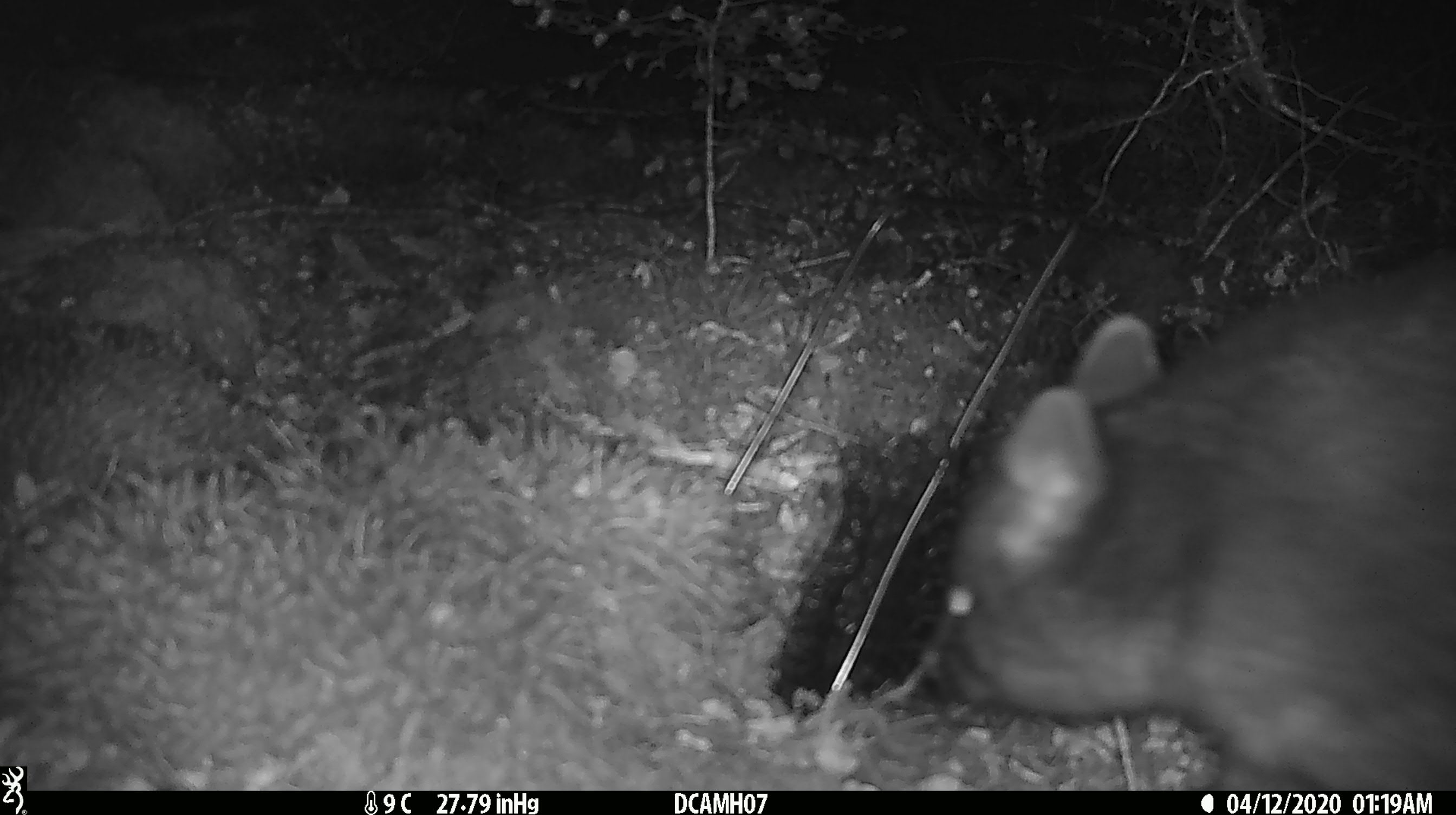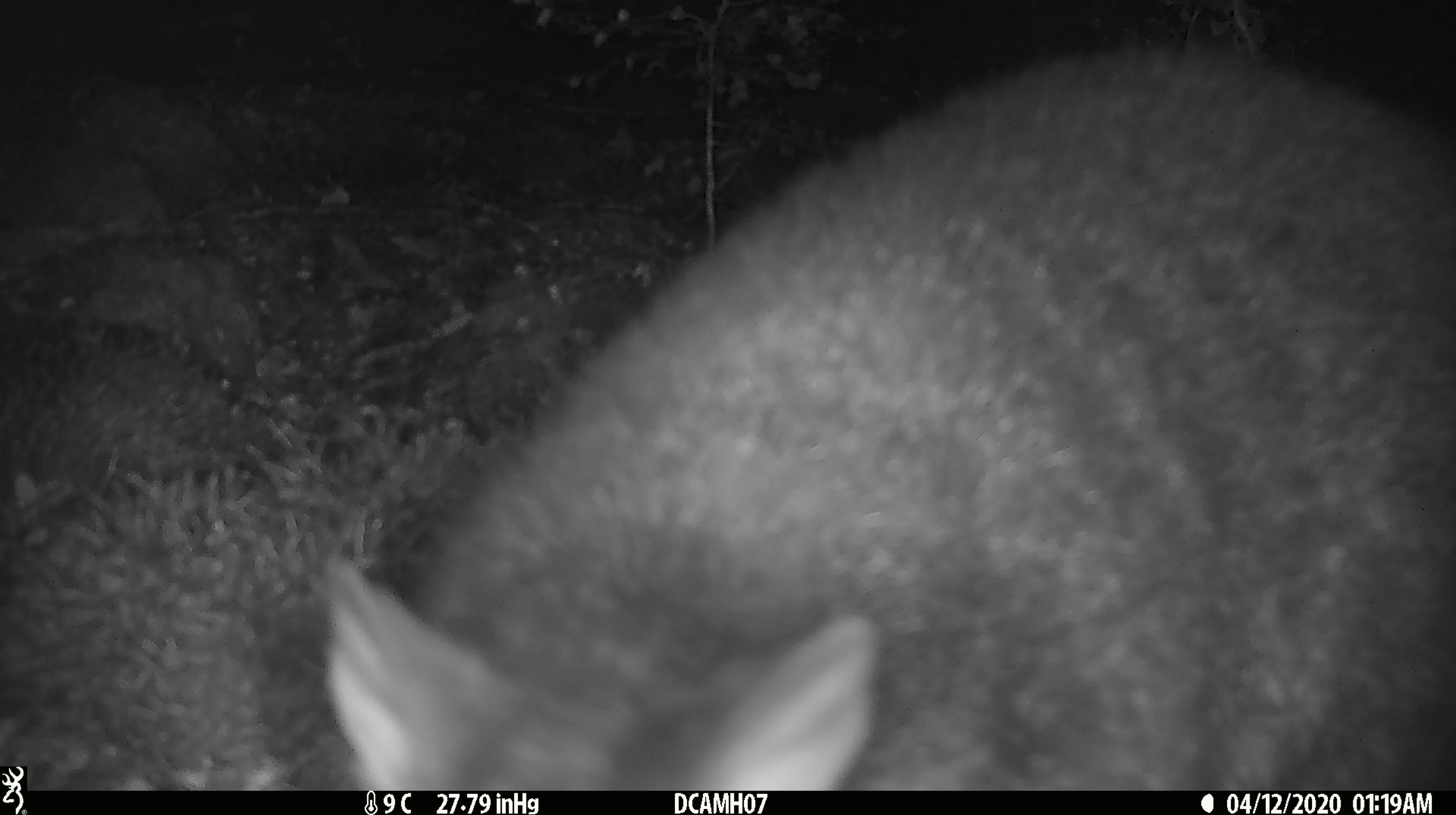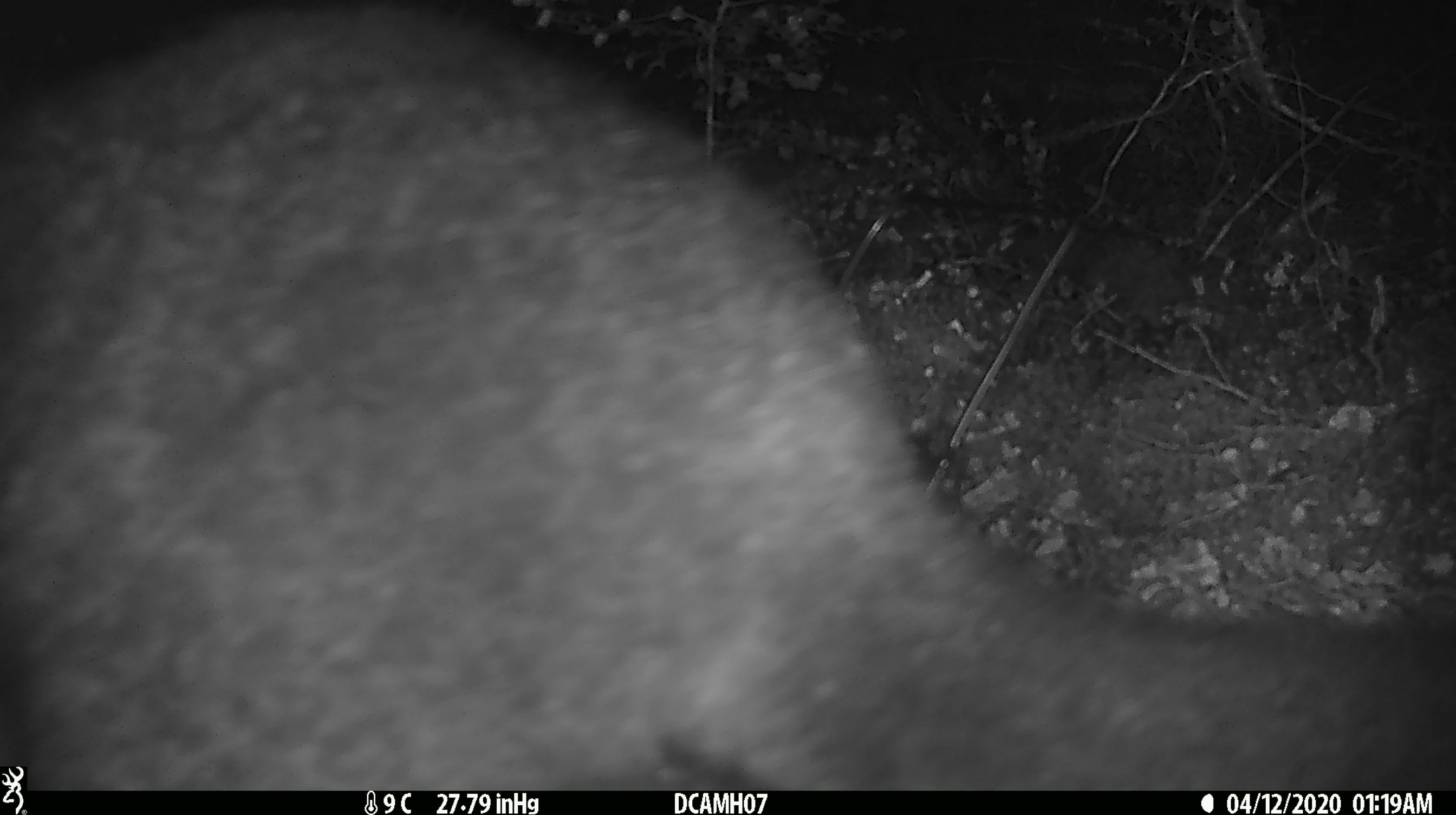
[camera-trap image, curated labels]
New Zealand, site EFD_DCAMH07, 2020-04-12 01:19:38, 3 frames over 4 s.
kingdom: Animalia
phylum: Chordata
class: Mammalia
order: Diprotodontia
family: Phalangeridae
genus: Trichosurus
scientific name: Trichosurus vulpecula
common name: common brushtail possum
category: possum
Possum (common brushtail possum) (Trichosurus vulpecula).